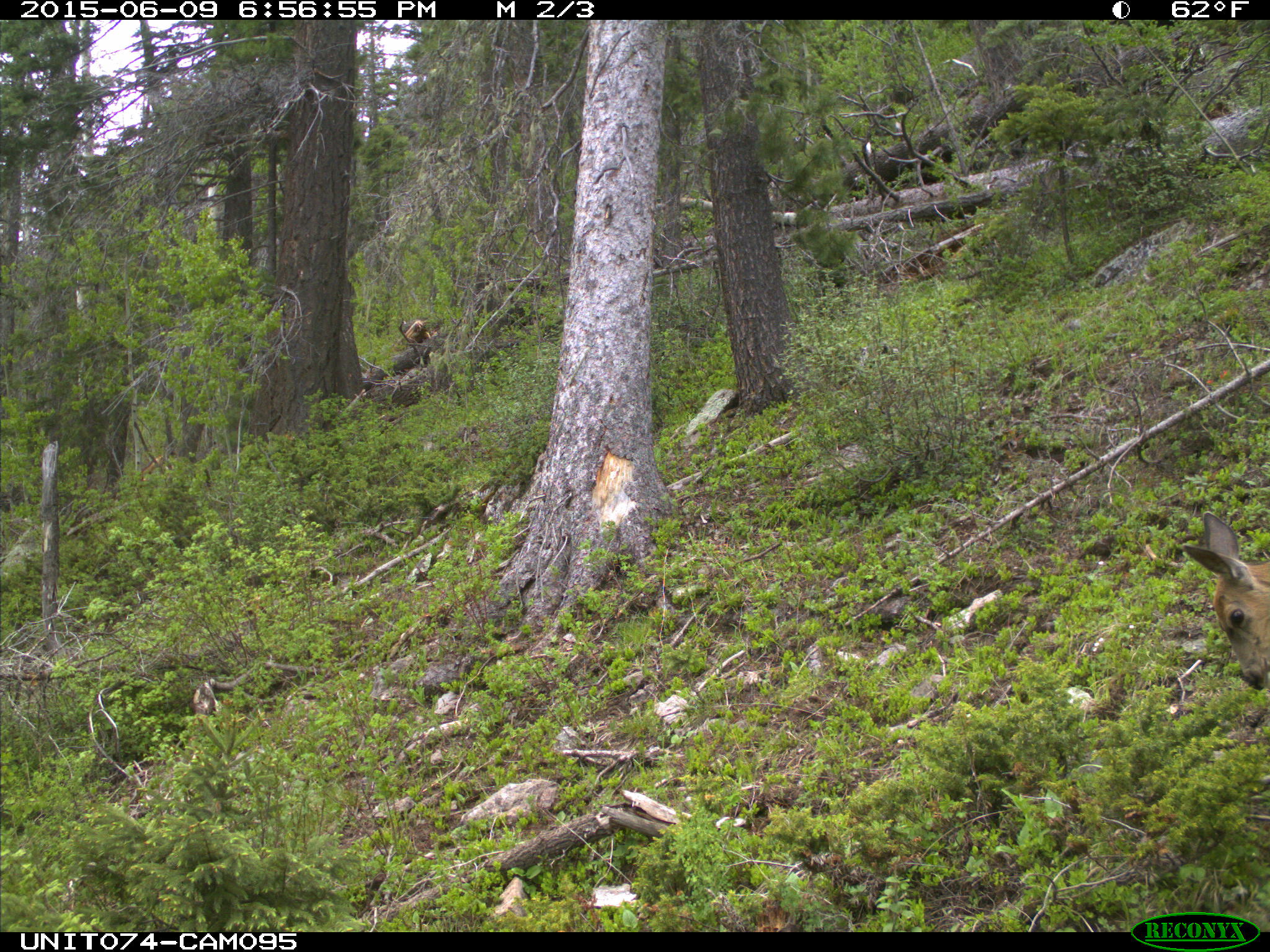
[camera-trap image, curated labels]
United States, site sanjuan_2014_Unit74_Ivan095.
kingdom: Animalia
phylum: Chordata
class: Mammalia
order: Artiodactyla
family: Cervidae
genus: Odocoileus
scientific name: Odocoileus hemionus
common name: mule deer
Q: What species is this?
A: Odocoileus hemionus (mule deer).